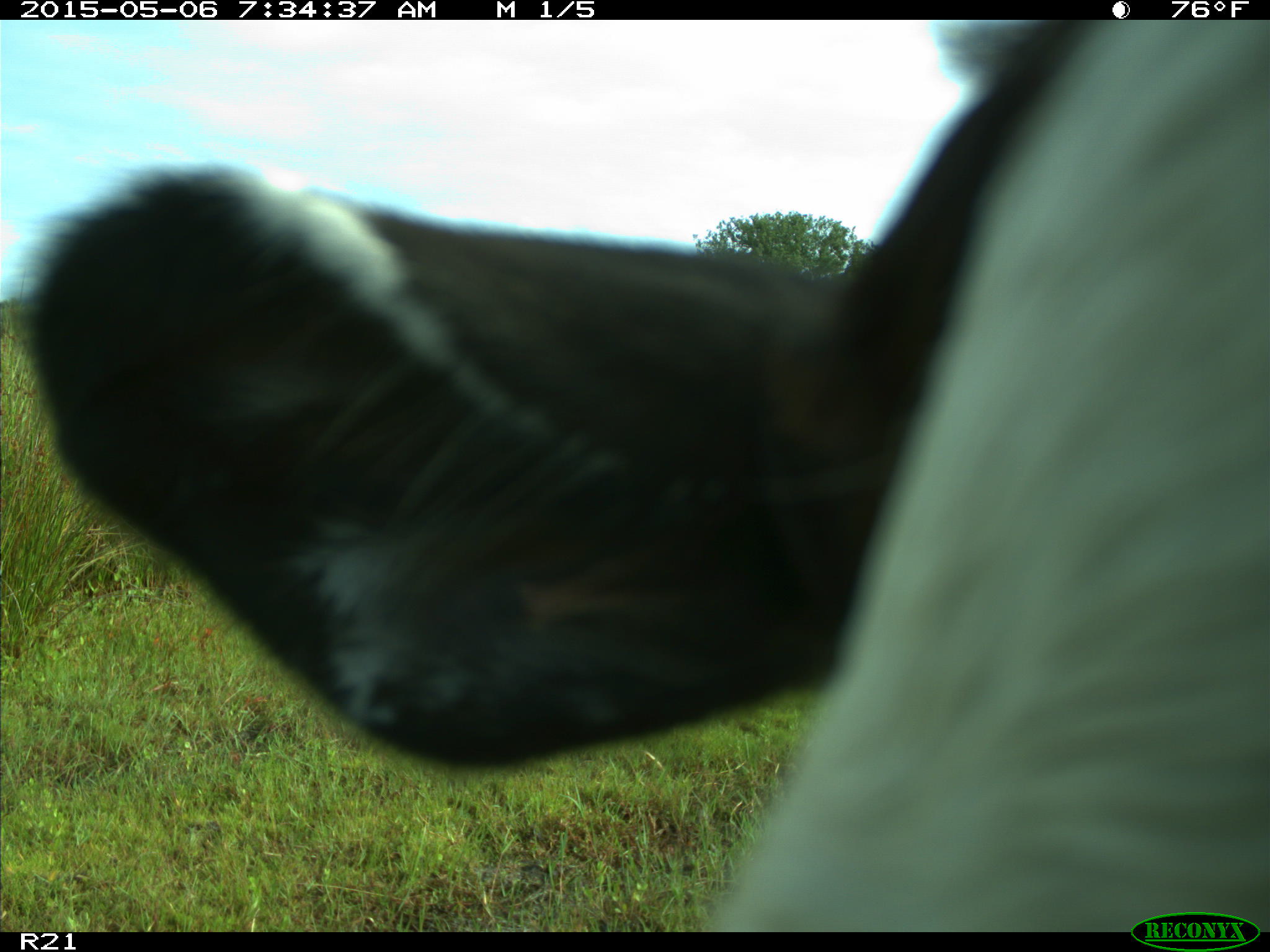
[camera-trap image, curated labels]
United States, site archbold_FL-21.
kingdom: Animalia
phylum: Chordata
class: Mammalia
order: Artiodactyla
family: Bovidae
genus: Bos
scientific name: Bos taurus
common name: domestic cow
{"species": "Bos taurus (domestic cow)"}